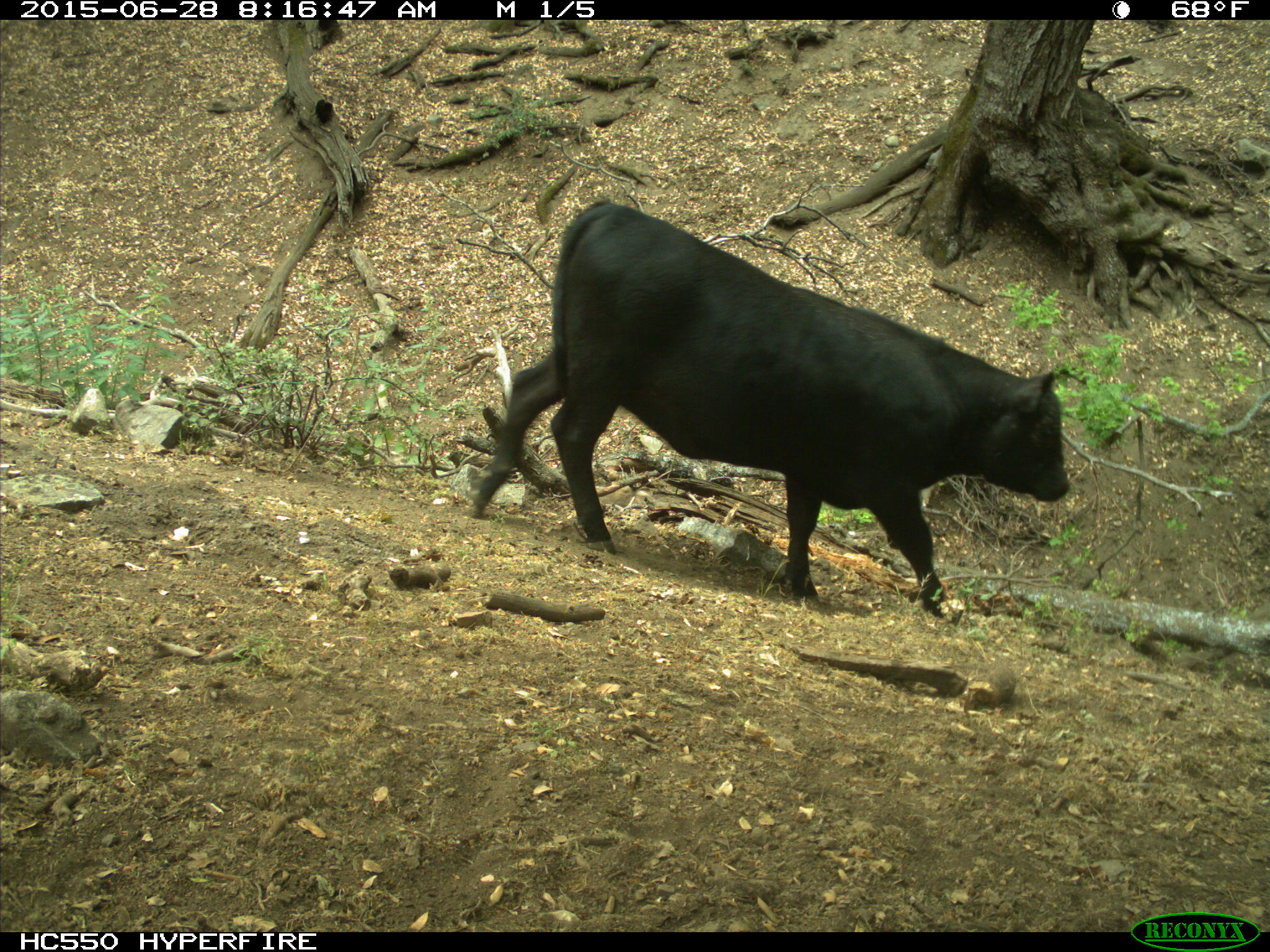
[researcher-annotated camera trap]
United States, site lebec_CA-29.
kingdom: Animalia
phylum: Chordata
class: Mammalia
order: Artiodactyla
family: Bovidae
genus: Bos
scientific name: Bos taurus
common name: domestic cow